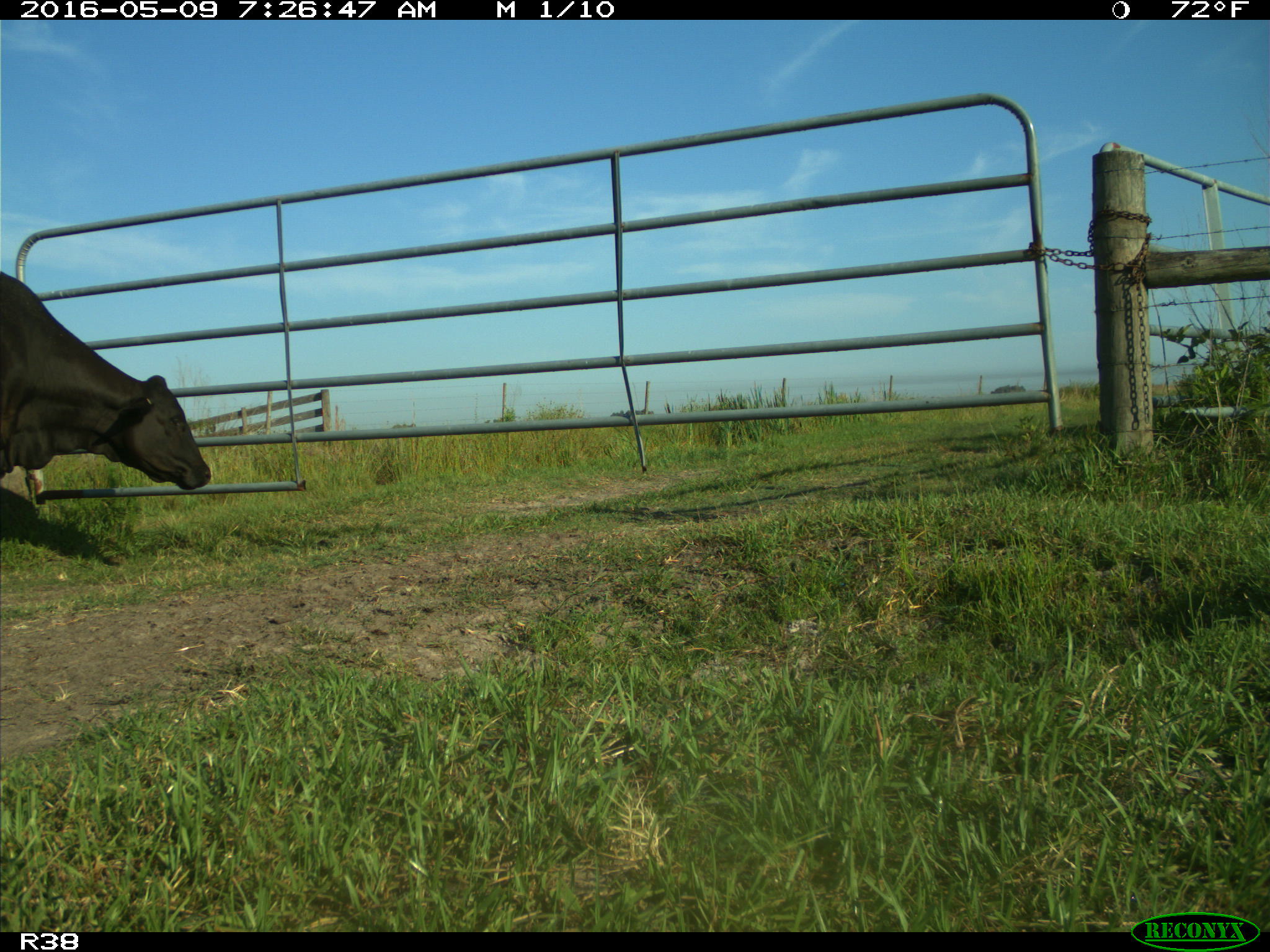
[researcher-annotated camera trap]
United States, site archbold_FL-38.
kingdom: Animalia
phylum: Chordata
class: Mammalia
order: Artiodactyla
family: Bovidae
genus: Bos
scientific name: Bos taurus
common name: domestic cow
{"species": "Bos taurus (domestic cow)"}